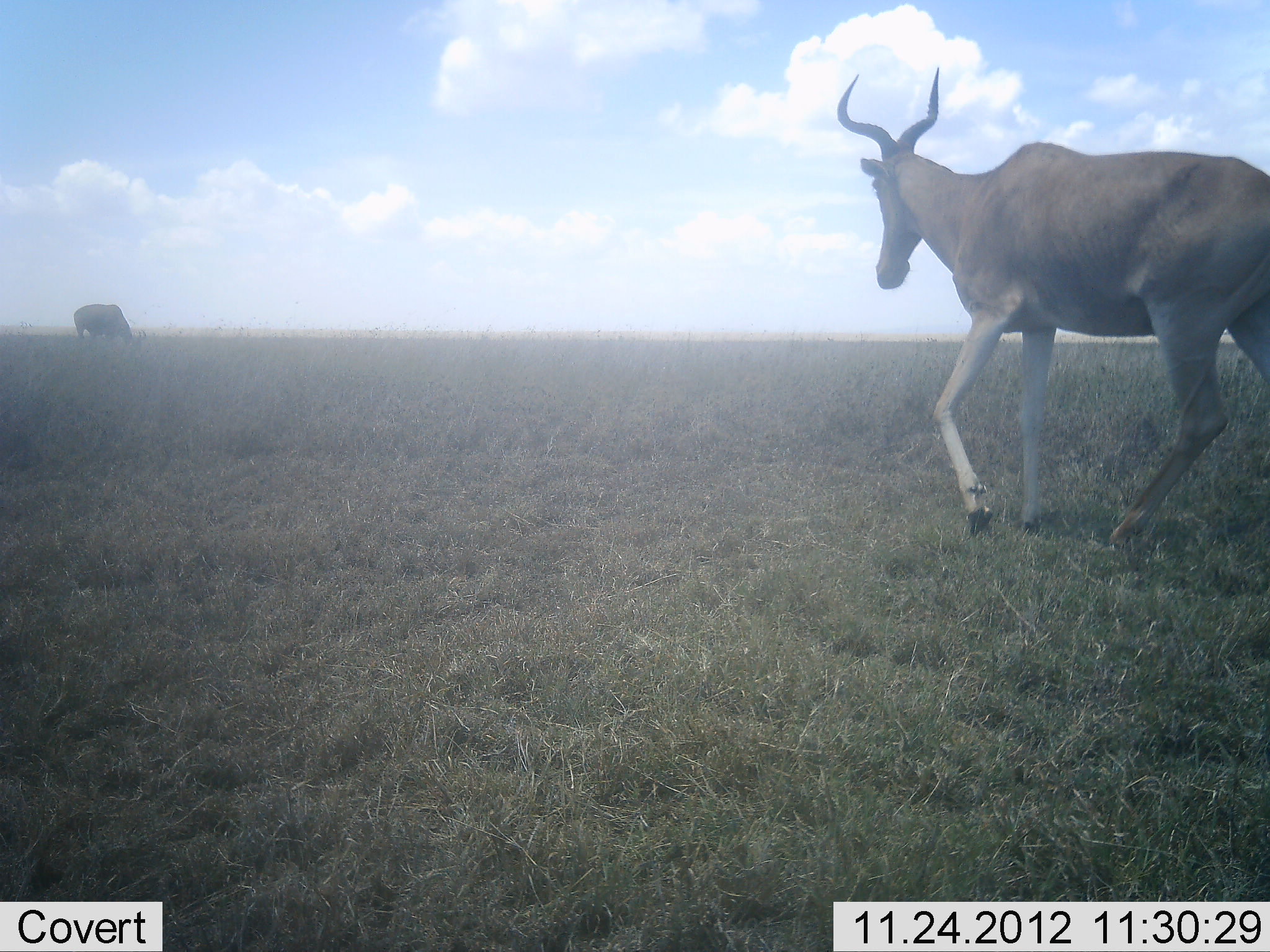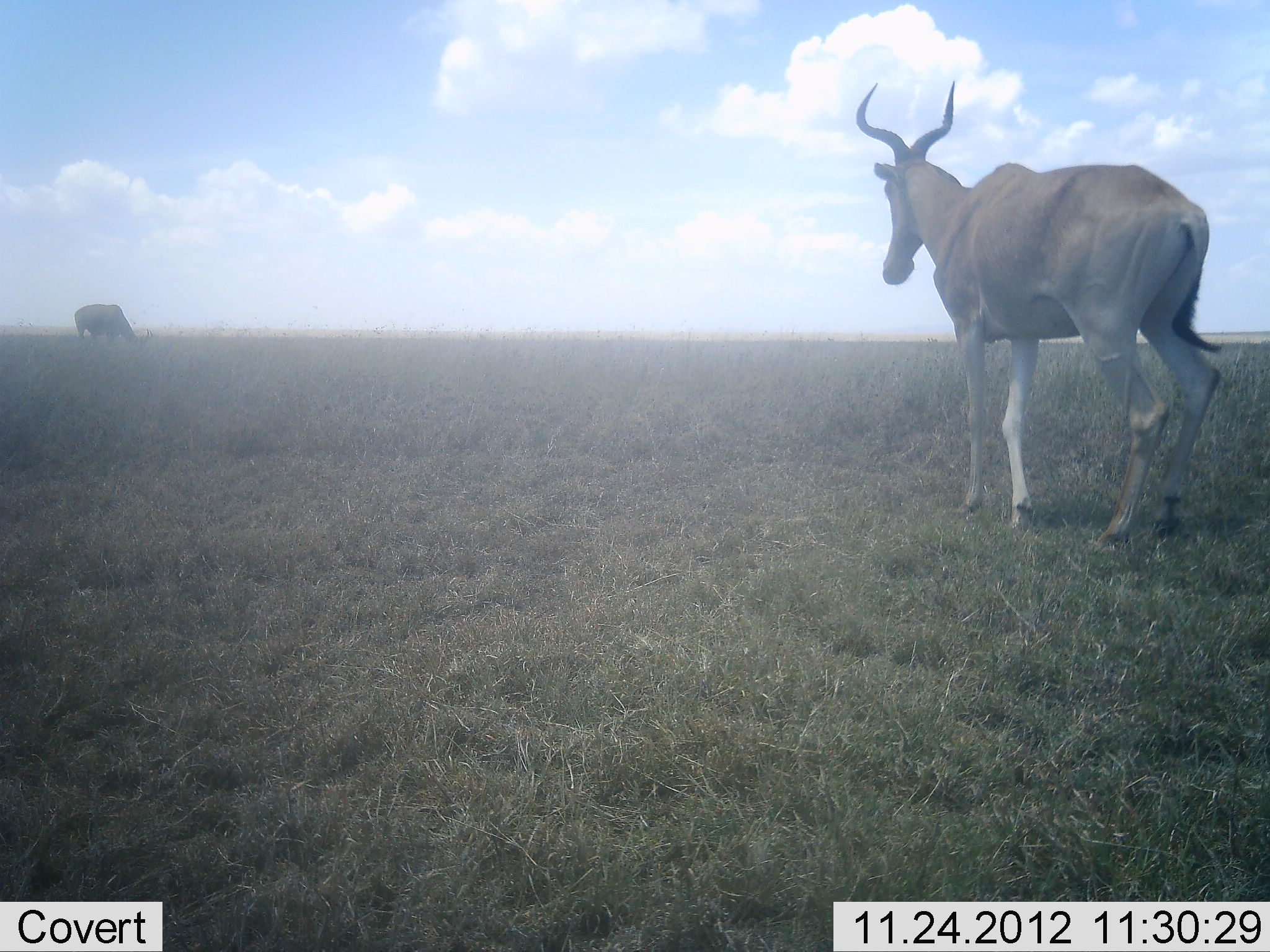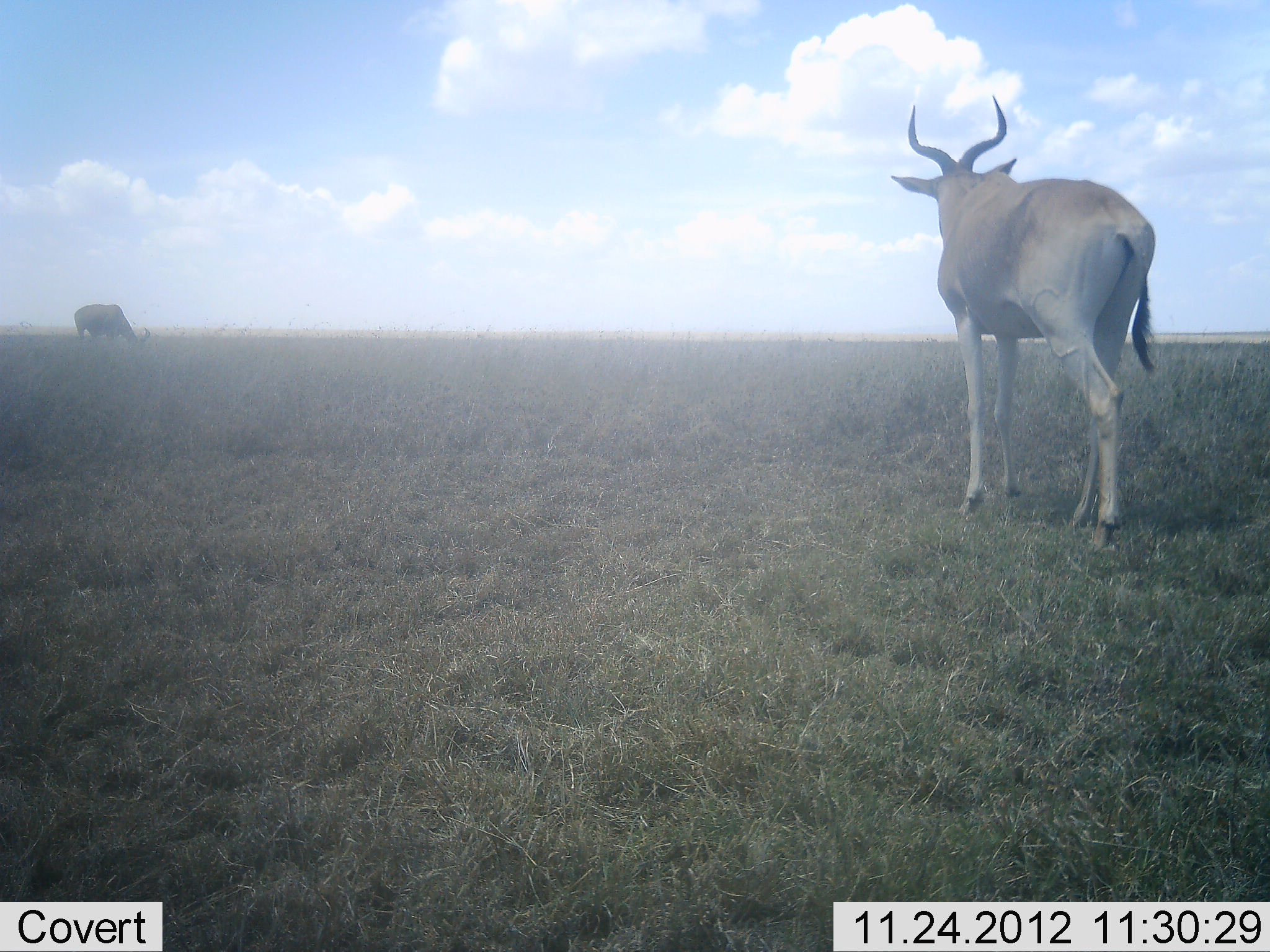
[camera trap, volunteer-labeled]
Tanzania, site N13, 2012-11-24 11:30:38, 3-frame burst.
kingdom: Animalia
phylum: Chordata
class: Mammalia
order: Artiodactyla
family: Bovidae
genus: Alcelaphus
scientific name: Alcelaphus buselaphus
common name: hartebeest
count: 2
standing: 33%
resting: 0%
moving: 89%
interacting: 0%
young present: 0%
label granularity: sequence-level